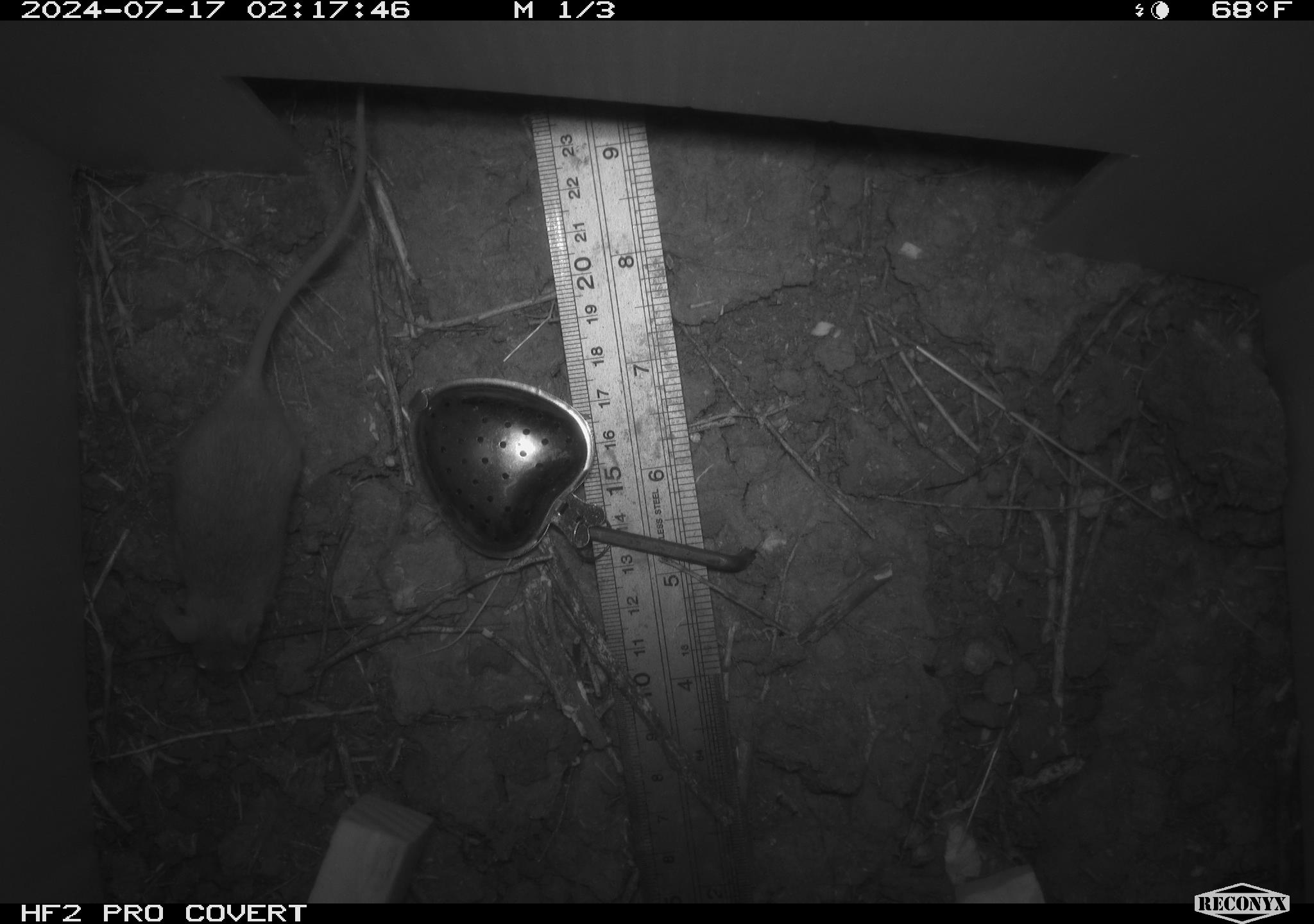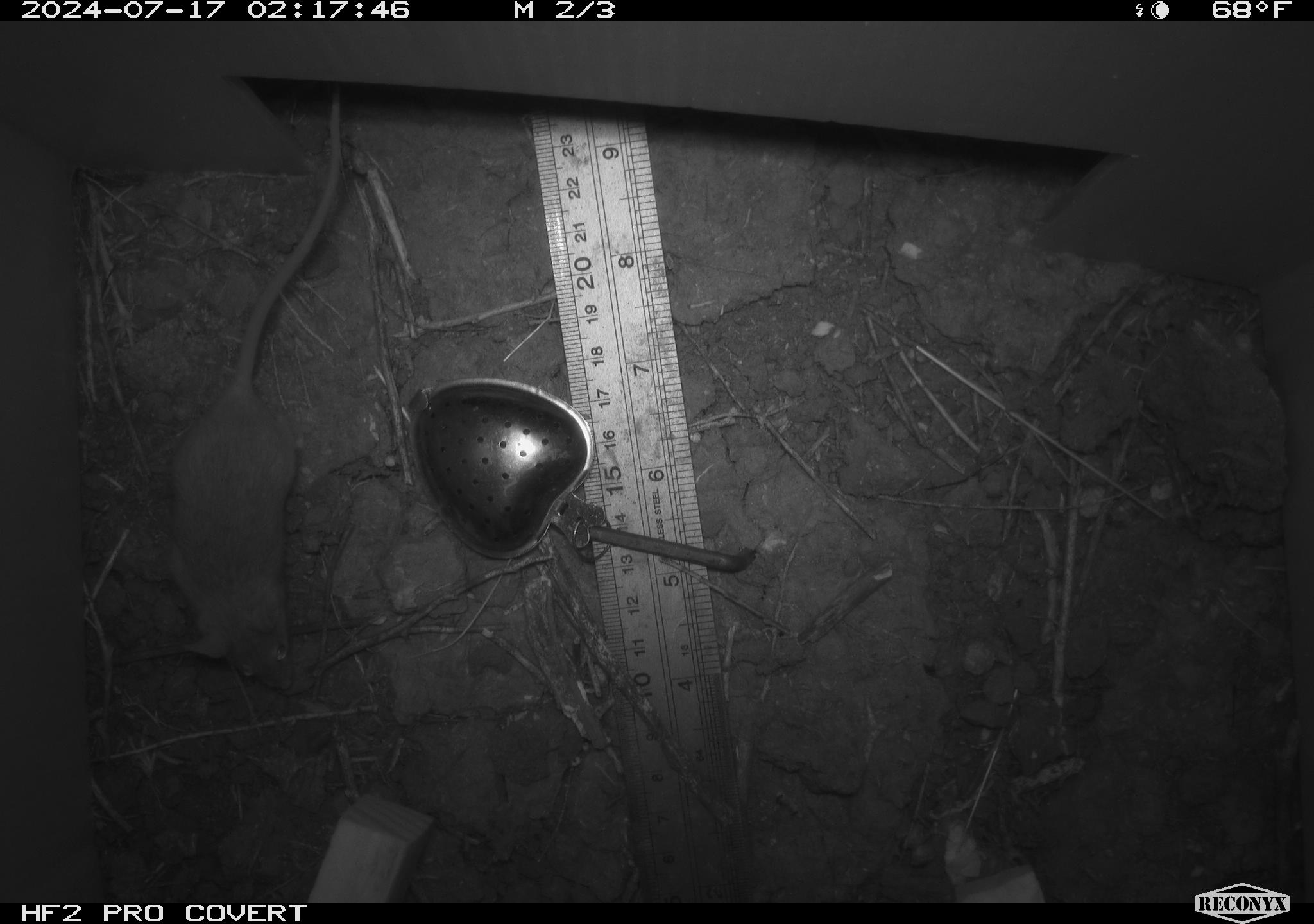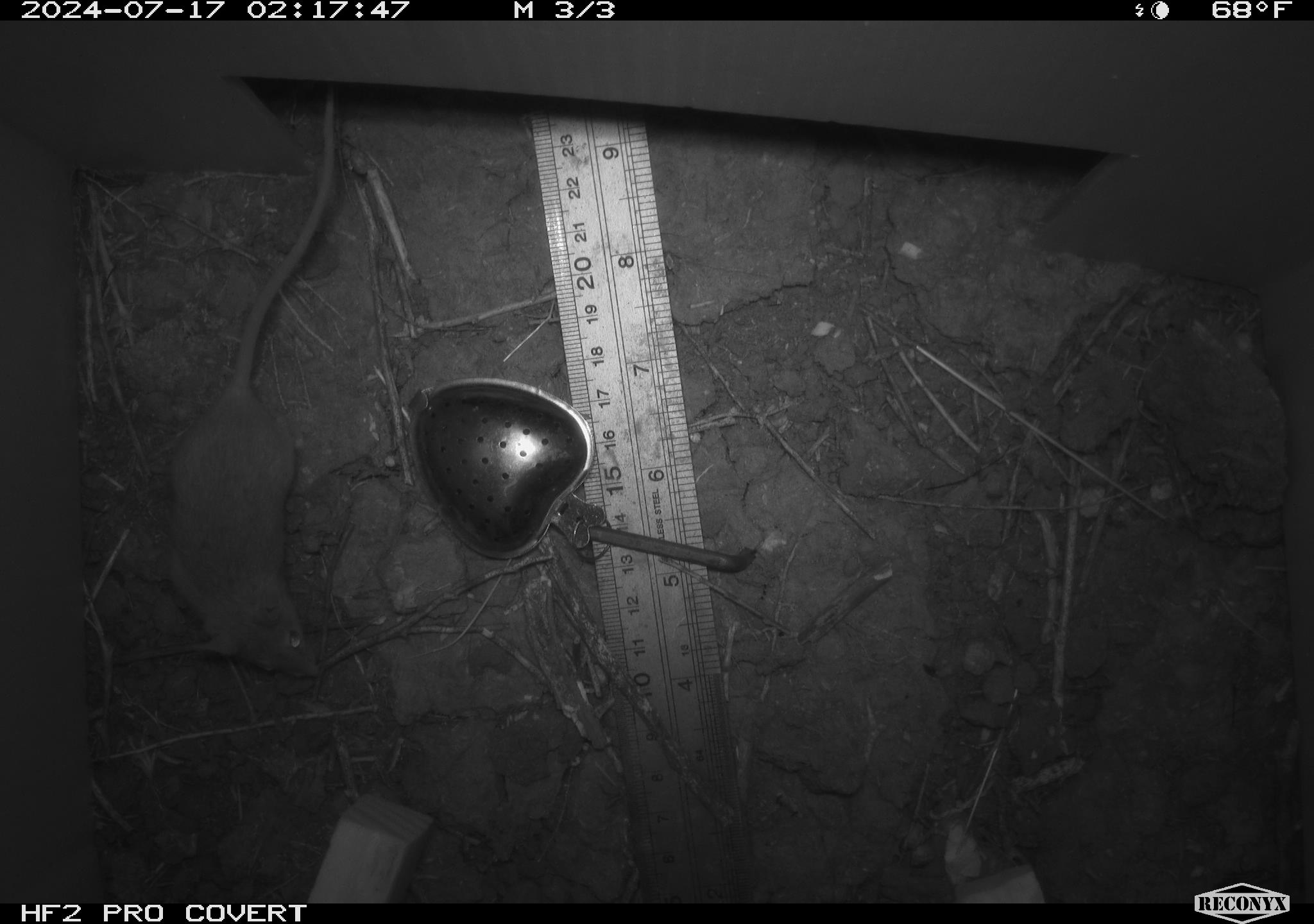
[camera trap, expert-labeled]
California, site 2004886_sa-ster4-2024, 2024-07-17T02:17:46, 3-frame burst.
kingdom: Animalia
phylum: Chordata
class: Mammalia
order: Rodentia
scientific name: Rodentia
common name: mouse species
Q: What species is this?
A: Mouse species (Rodentia).